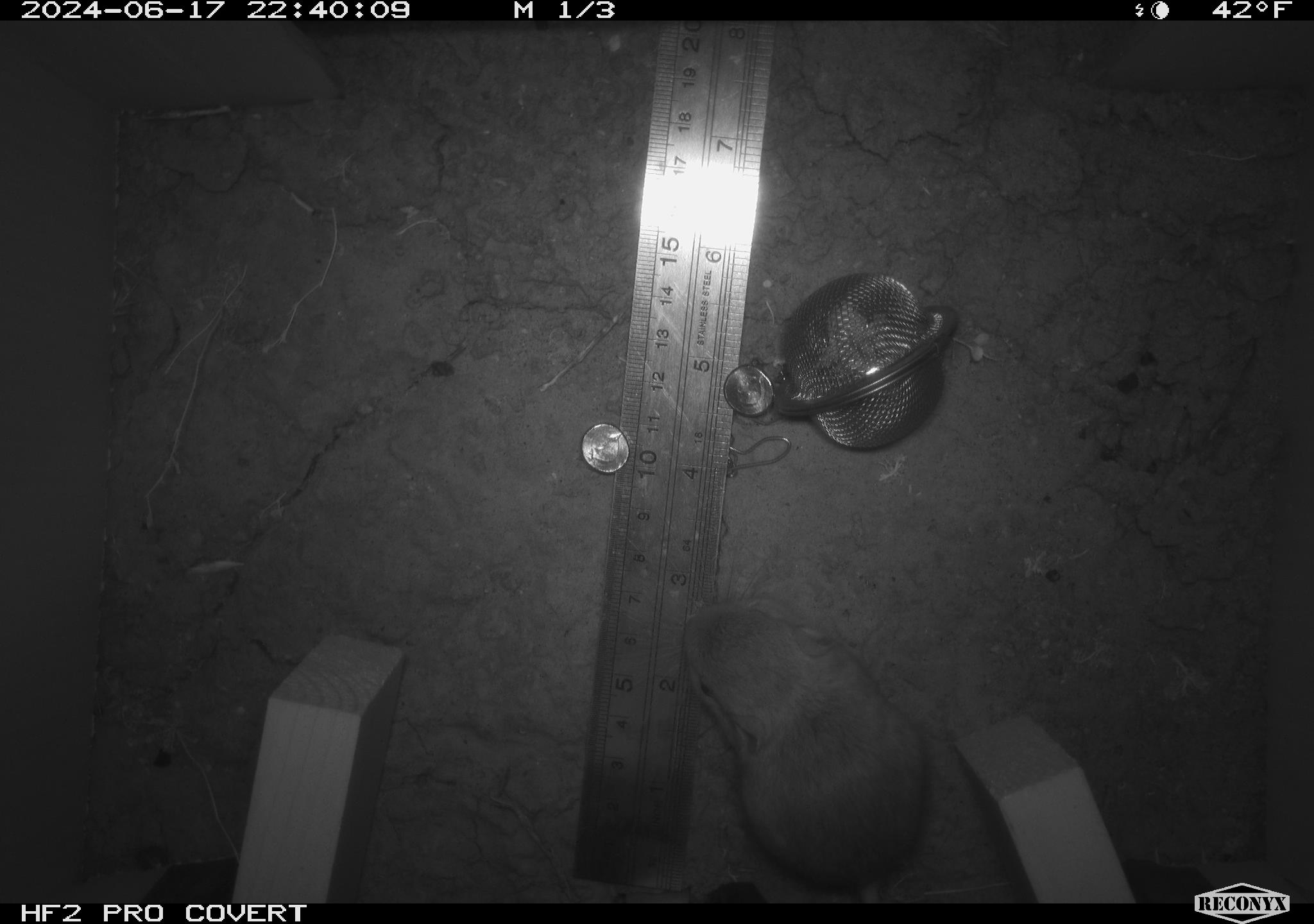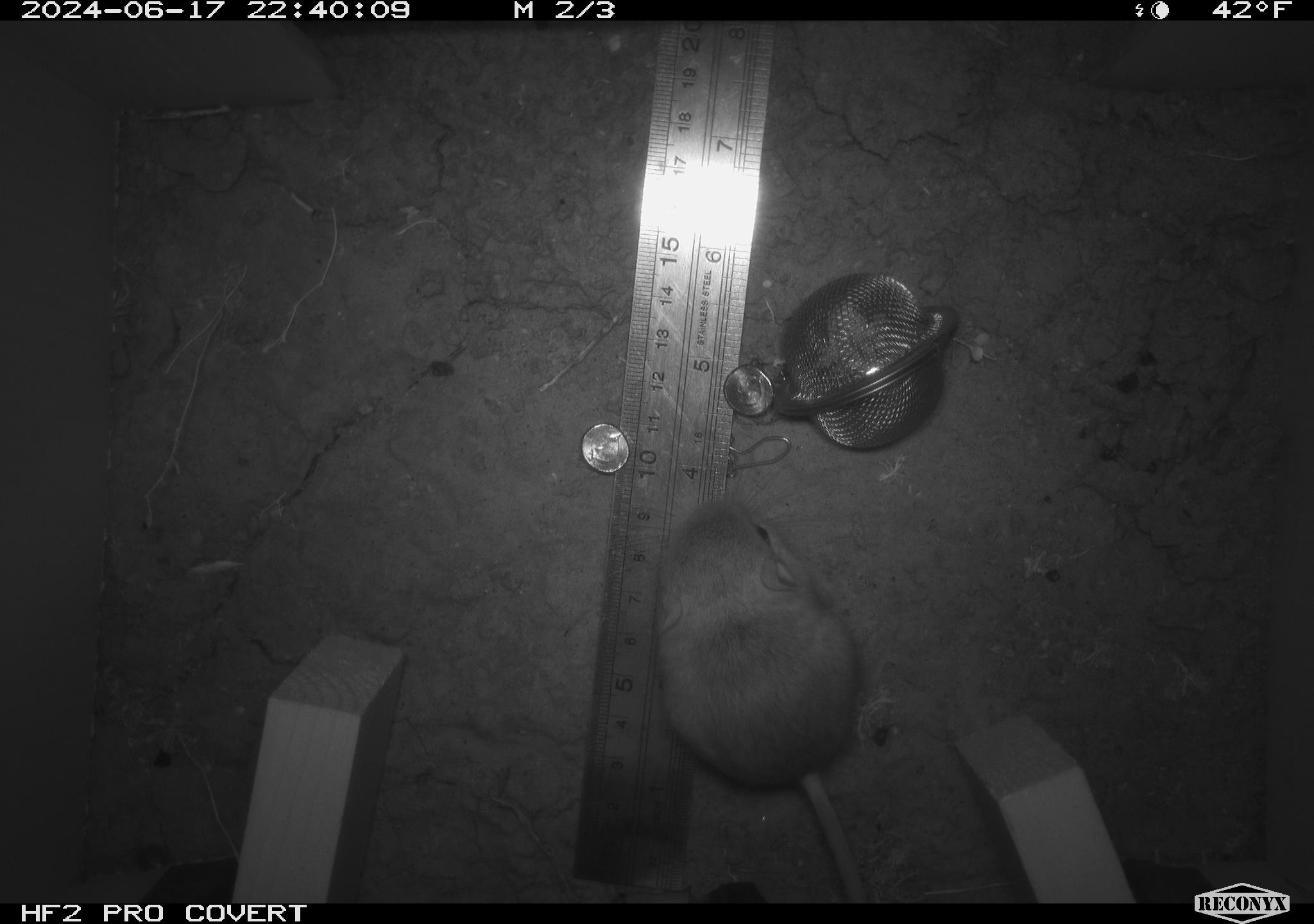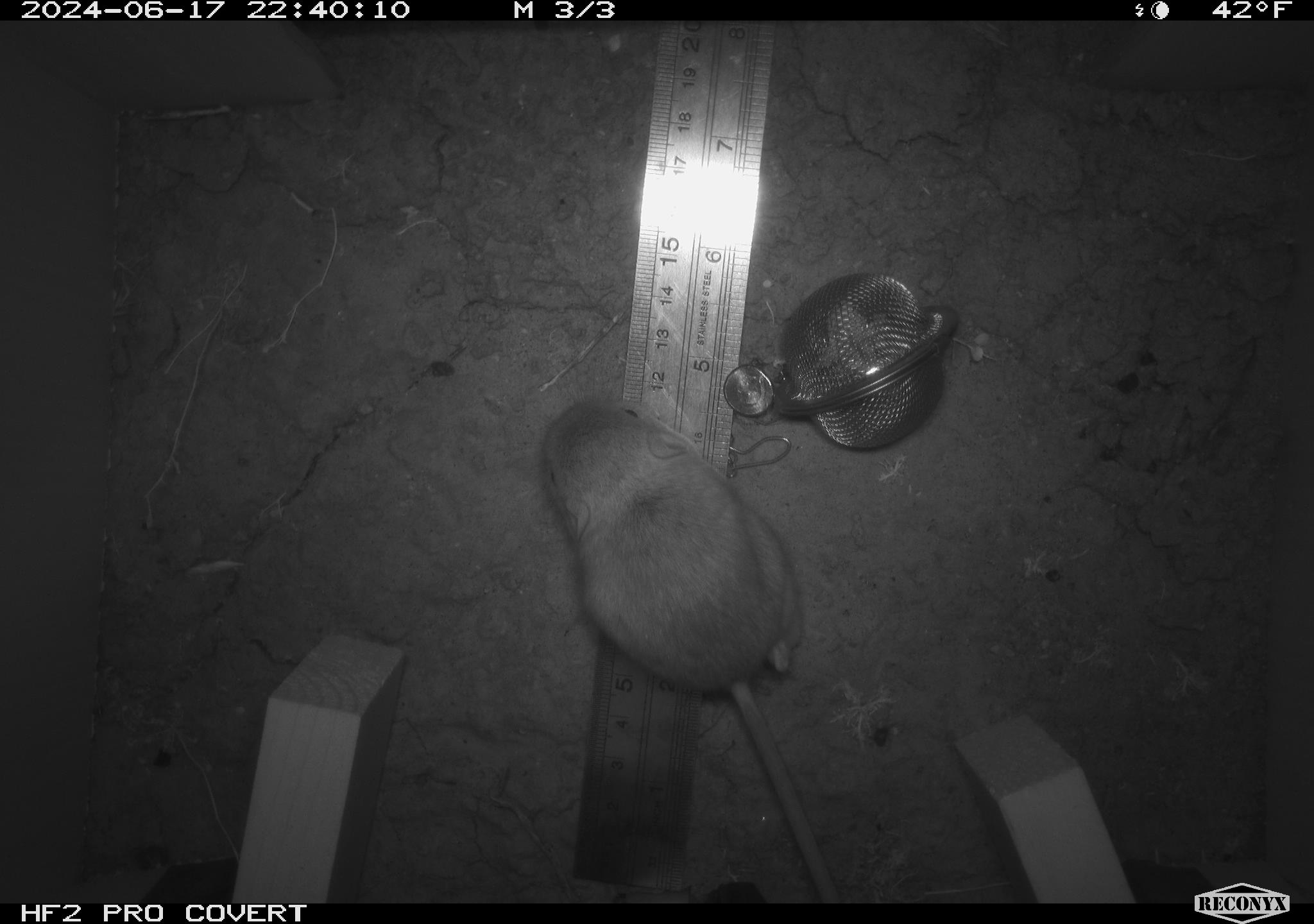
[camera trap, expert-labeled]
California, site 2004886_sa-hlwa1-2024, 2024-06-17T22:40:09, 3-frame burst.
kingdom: Animalia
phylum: Chordata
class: Mammalia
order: Rodentia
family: Heteromyidae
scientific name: Heteromyidae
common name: kangaroo rats and pocket mice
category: heteromyidae family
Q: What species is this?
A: Heteromyidae family (kangaroo rats and pocket mice) (Heteromyidae).